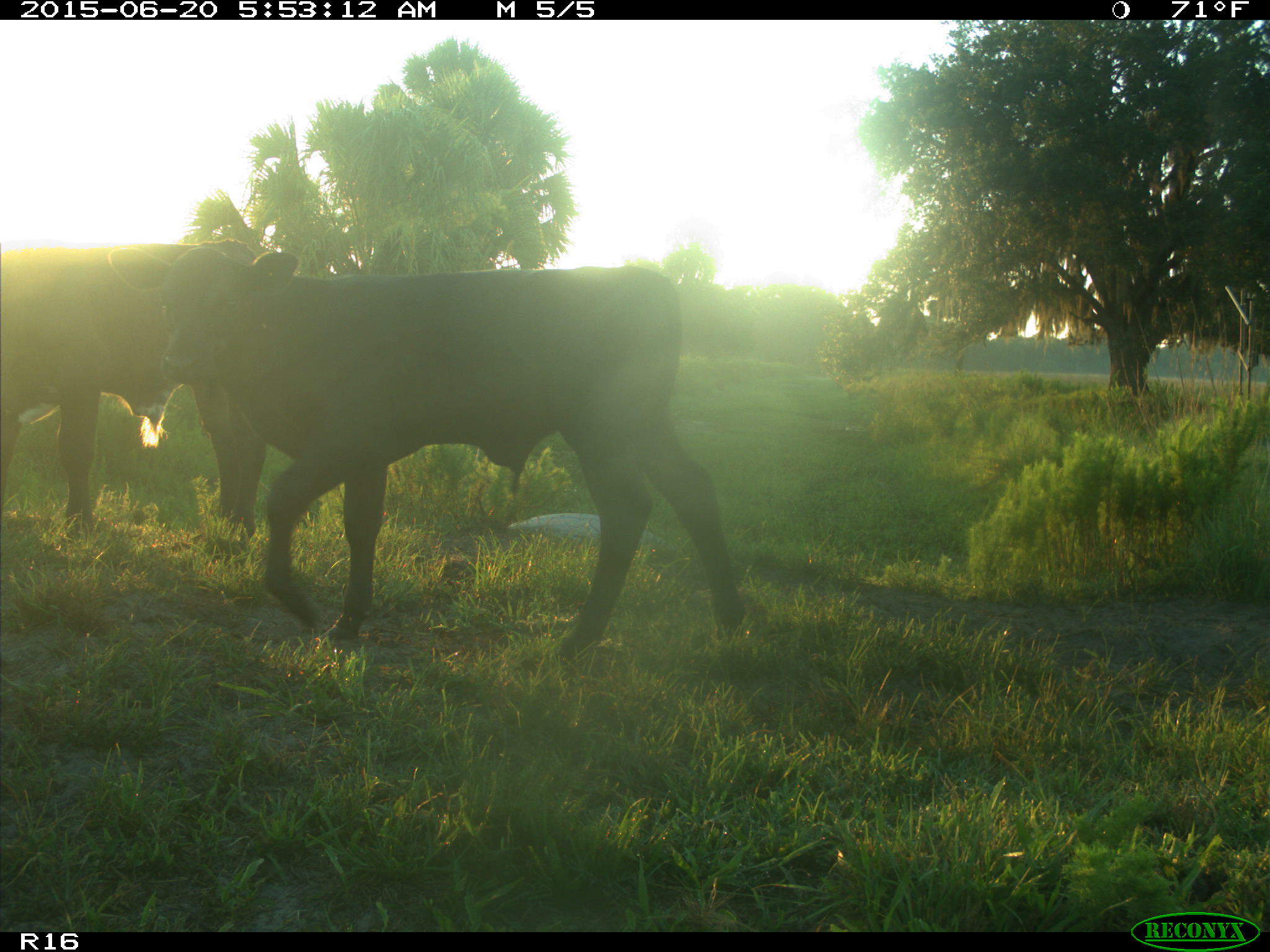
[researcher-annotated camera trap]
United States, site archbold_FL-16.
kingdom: Animalia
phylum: Chordata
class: Mammalia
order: Artiodactyla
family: Bovidae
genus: Bos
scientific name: Bos taurus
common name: domestic cow